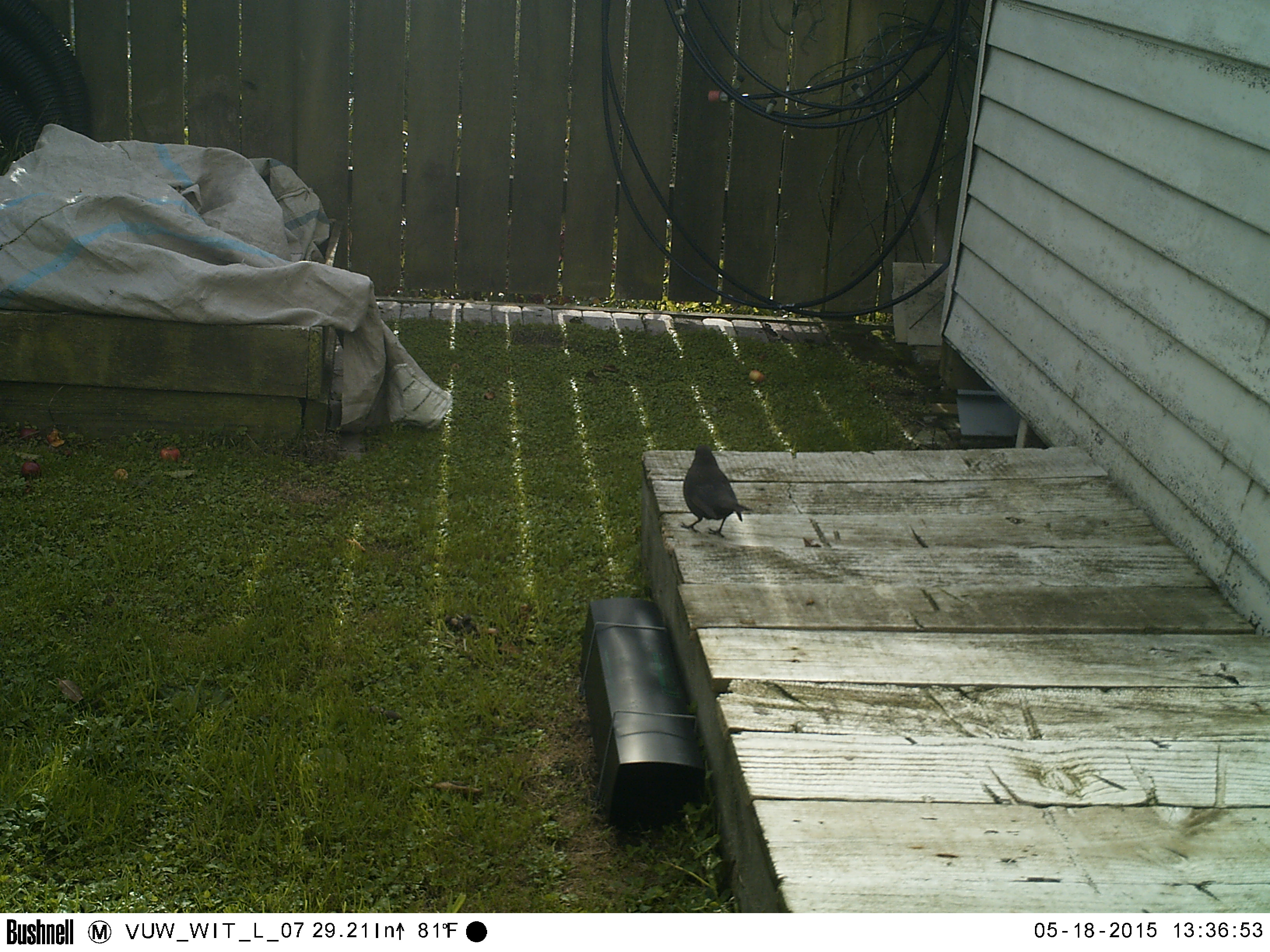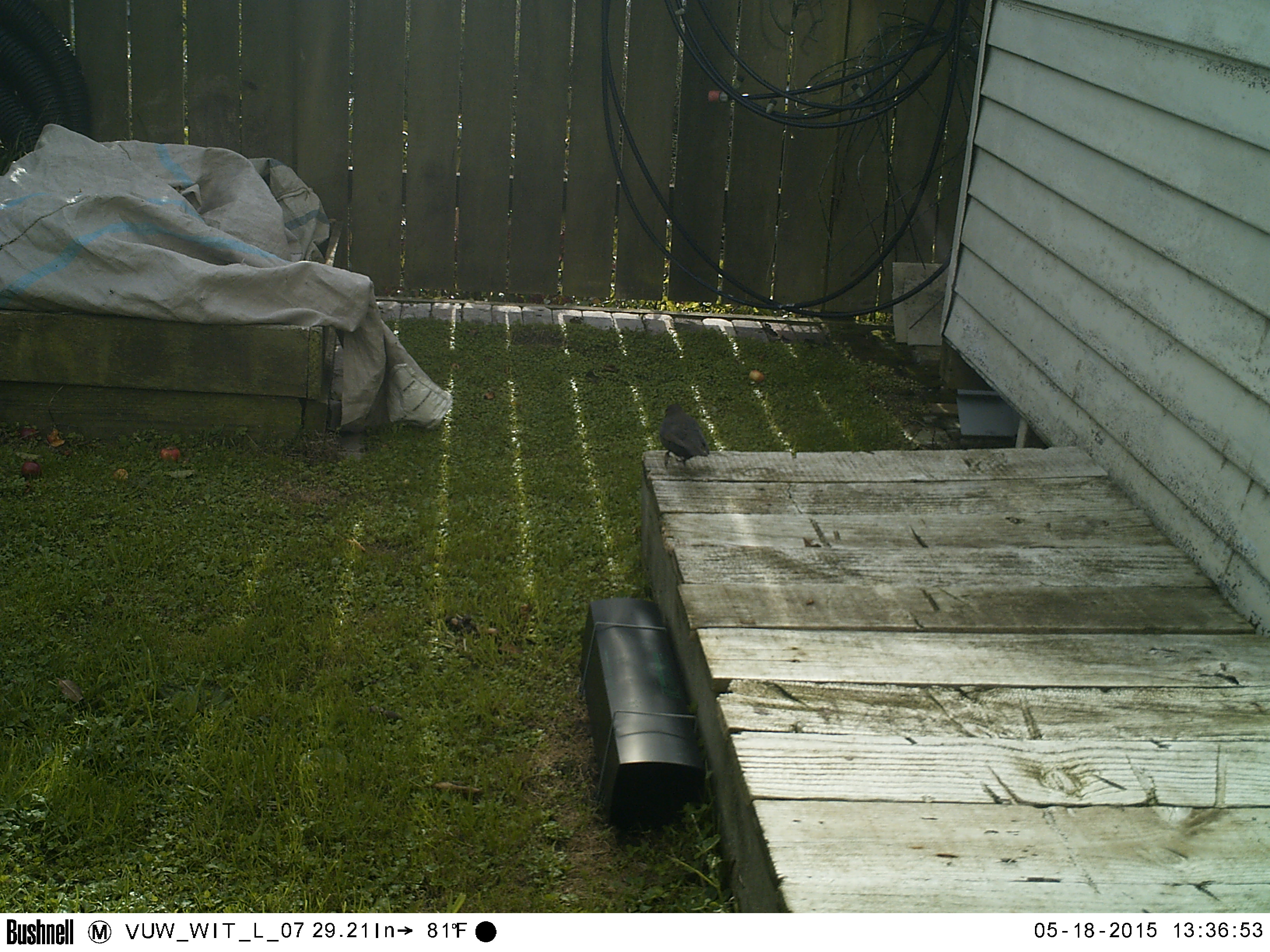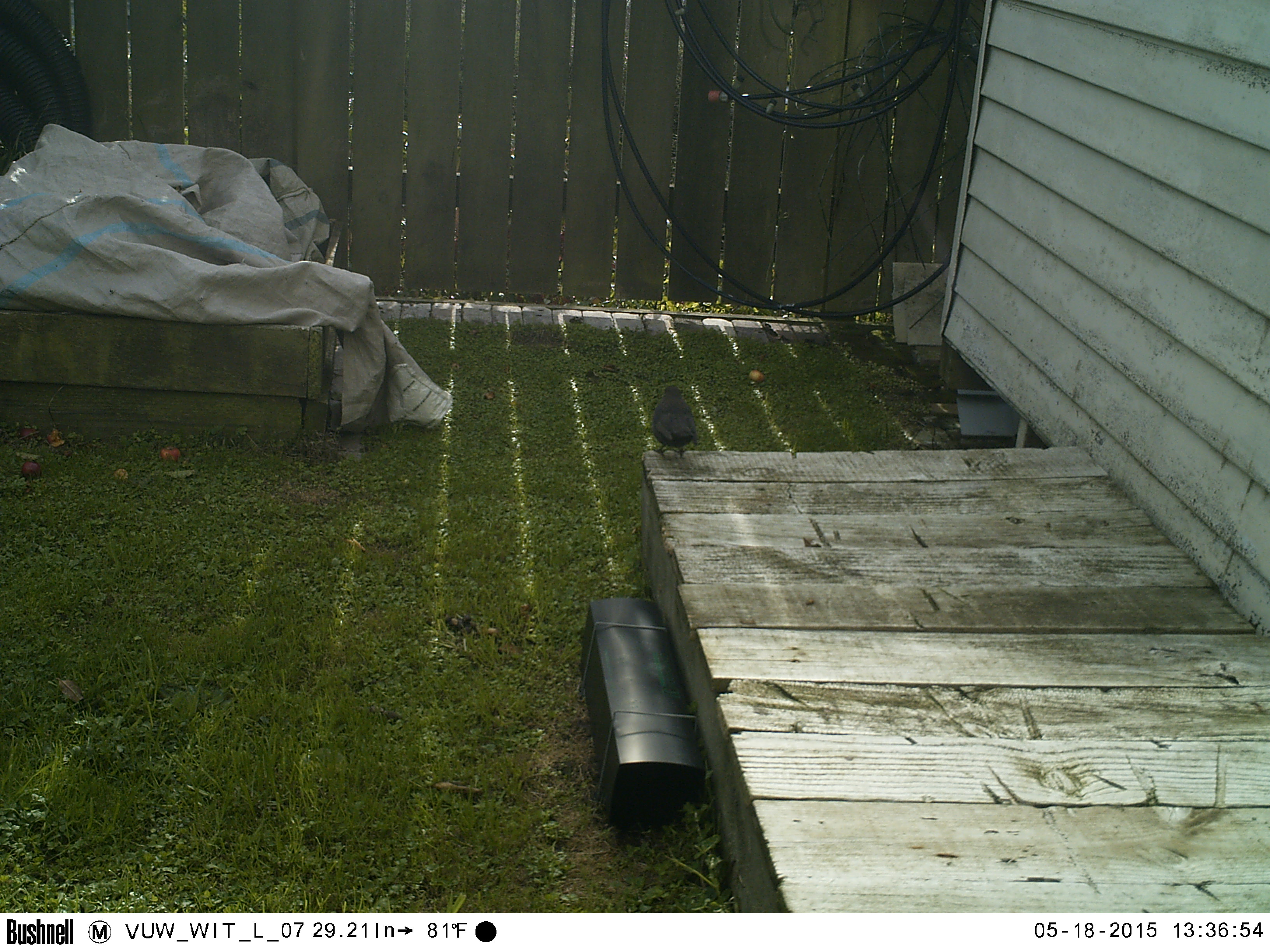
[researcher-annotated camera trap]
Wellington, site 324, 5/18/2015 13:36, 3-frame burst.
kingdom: Animalia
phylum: Chordata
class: Aves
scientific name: Aves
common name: bird